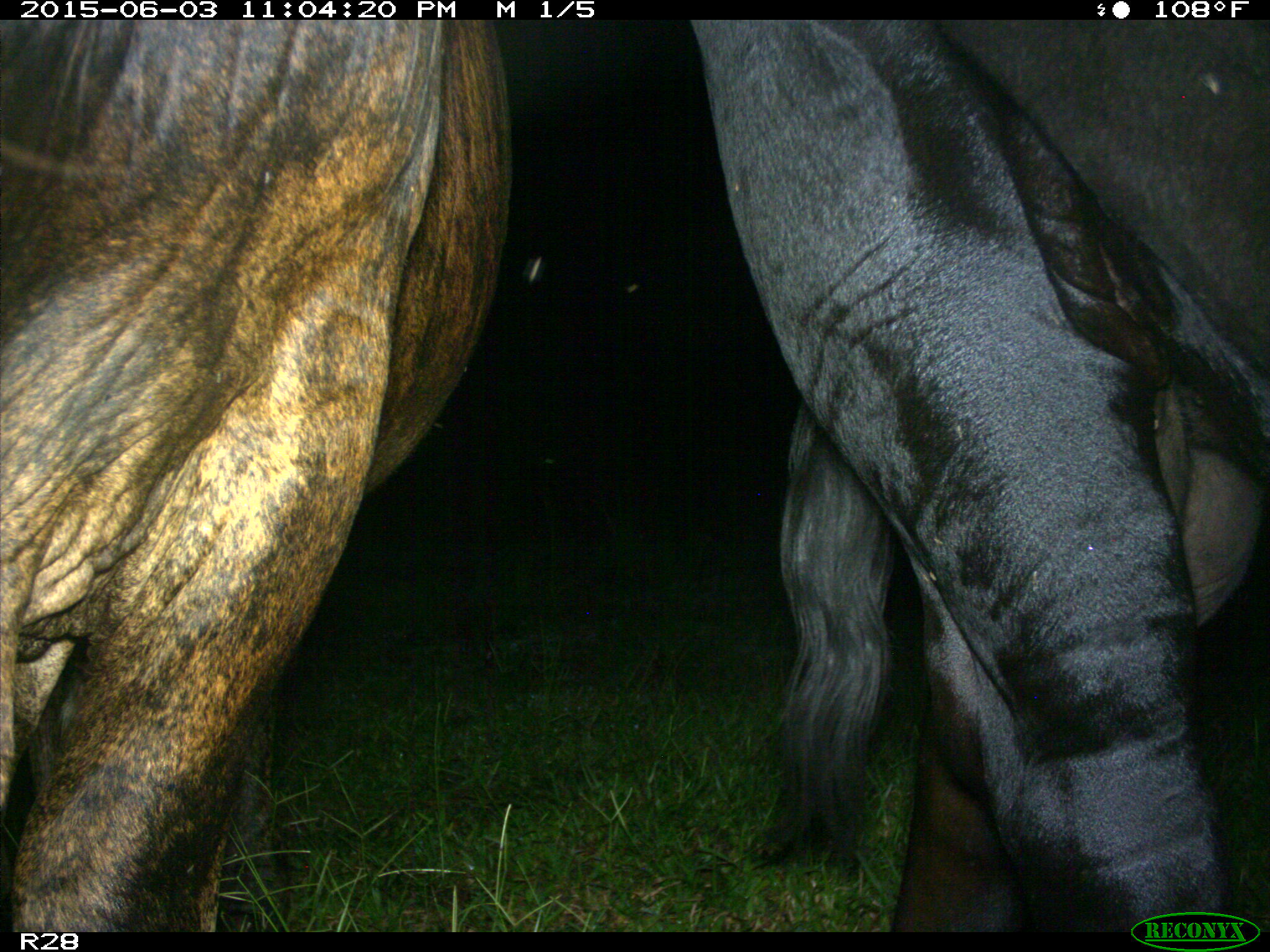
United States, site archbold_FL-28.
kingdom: Animalia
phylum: Chordata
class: Mammalia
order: Artiodactyla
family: Bovidae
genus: Bos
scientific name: Bos taurus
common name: domestic cow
Bos taurus (domestic cow).